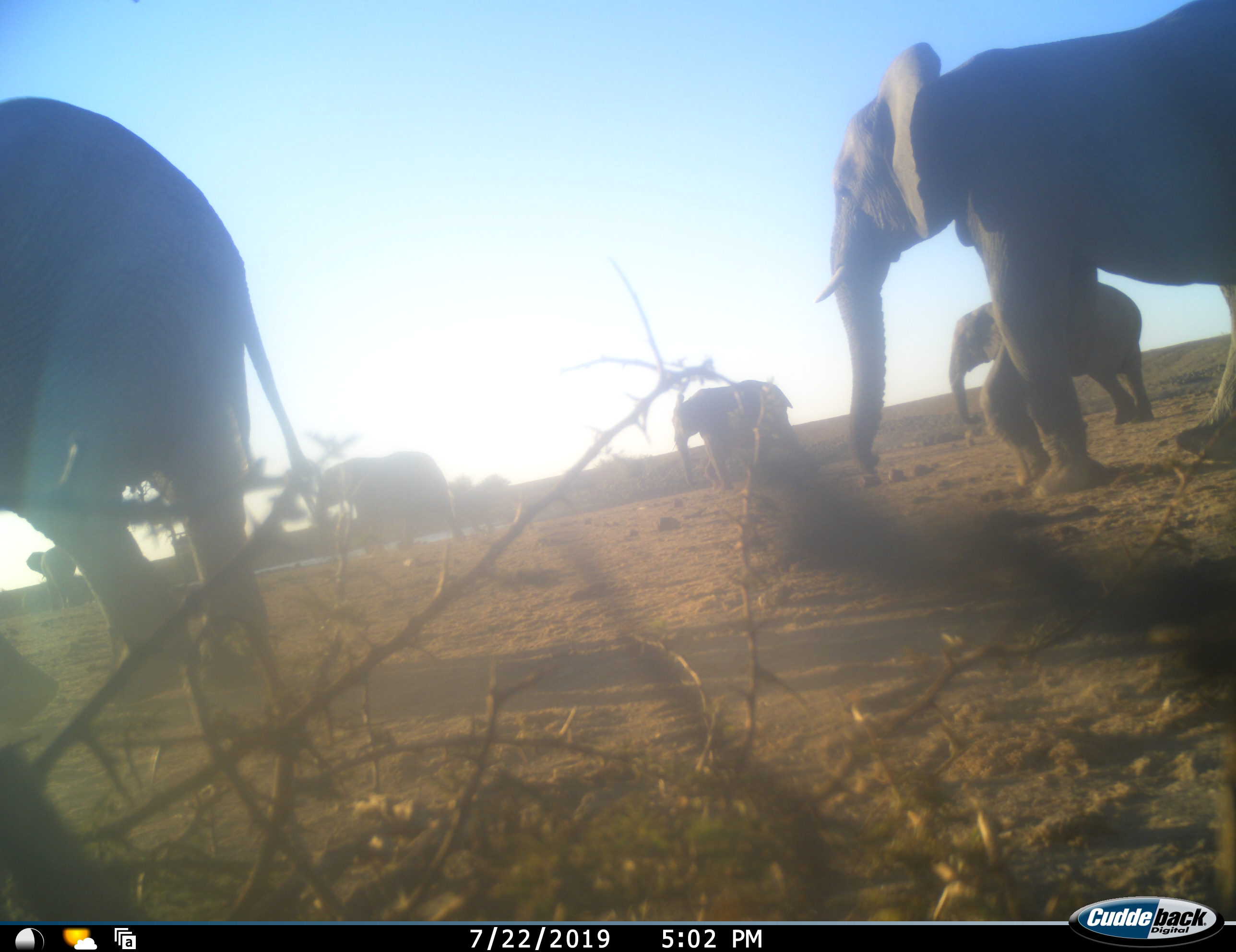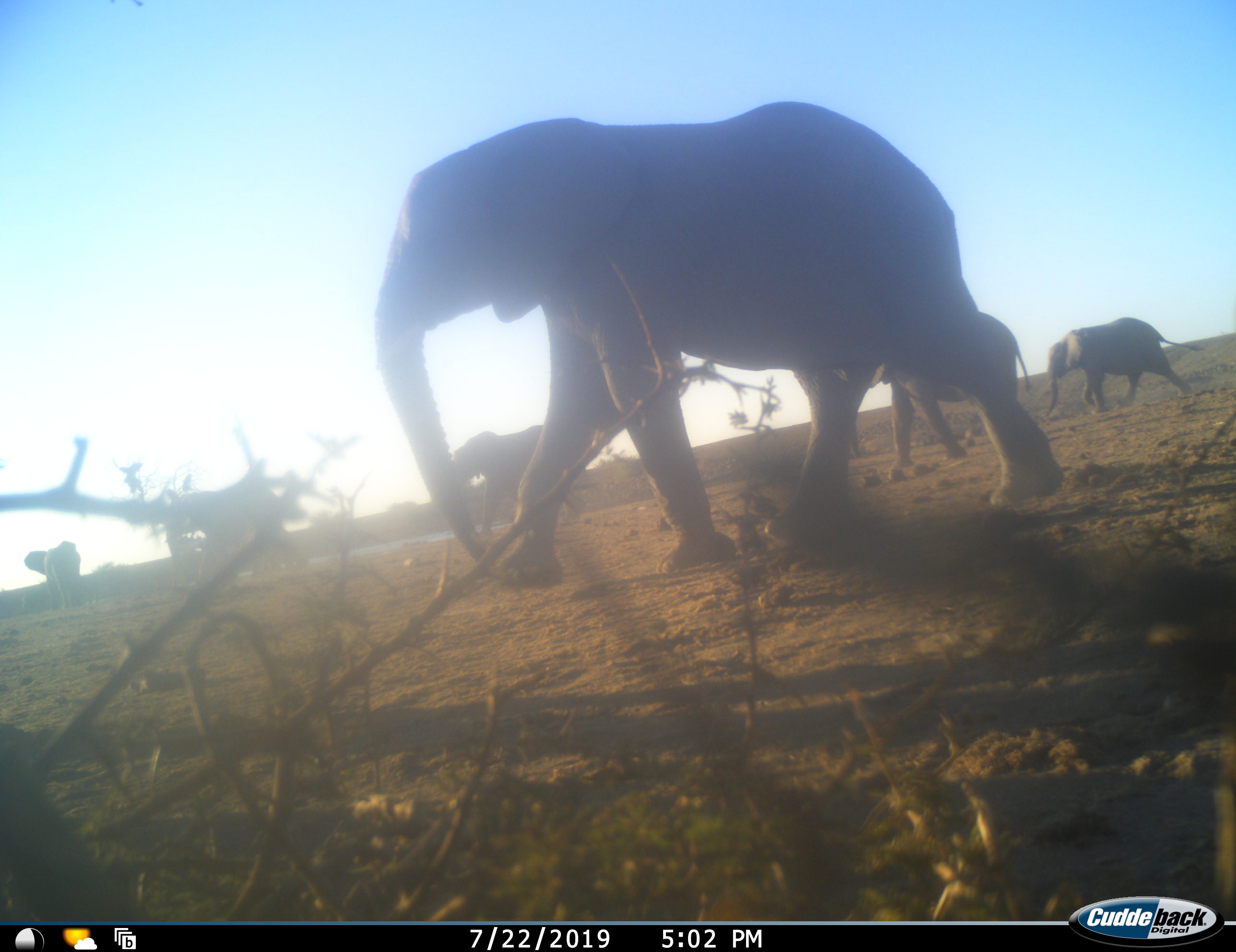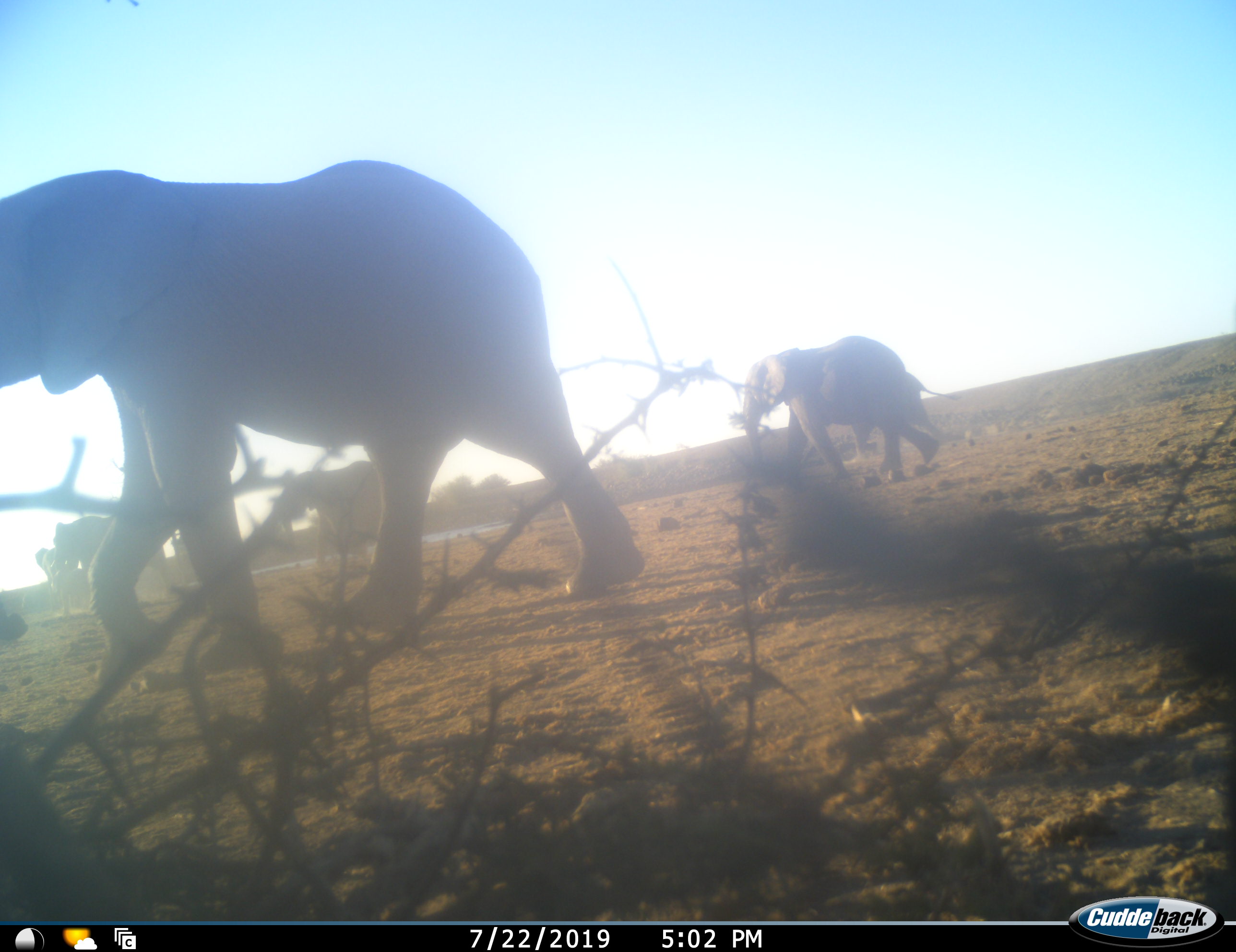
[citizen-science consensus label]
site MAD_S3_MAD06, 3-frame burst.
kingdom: Animalia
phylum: Chordata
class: Mammalia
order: Proboscidea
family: Elephantidae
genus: Loxodonta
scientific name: Loxodonta africana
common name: african bush elephant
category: elephant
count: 6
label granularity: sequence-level